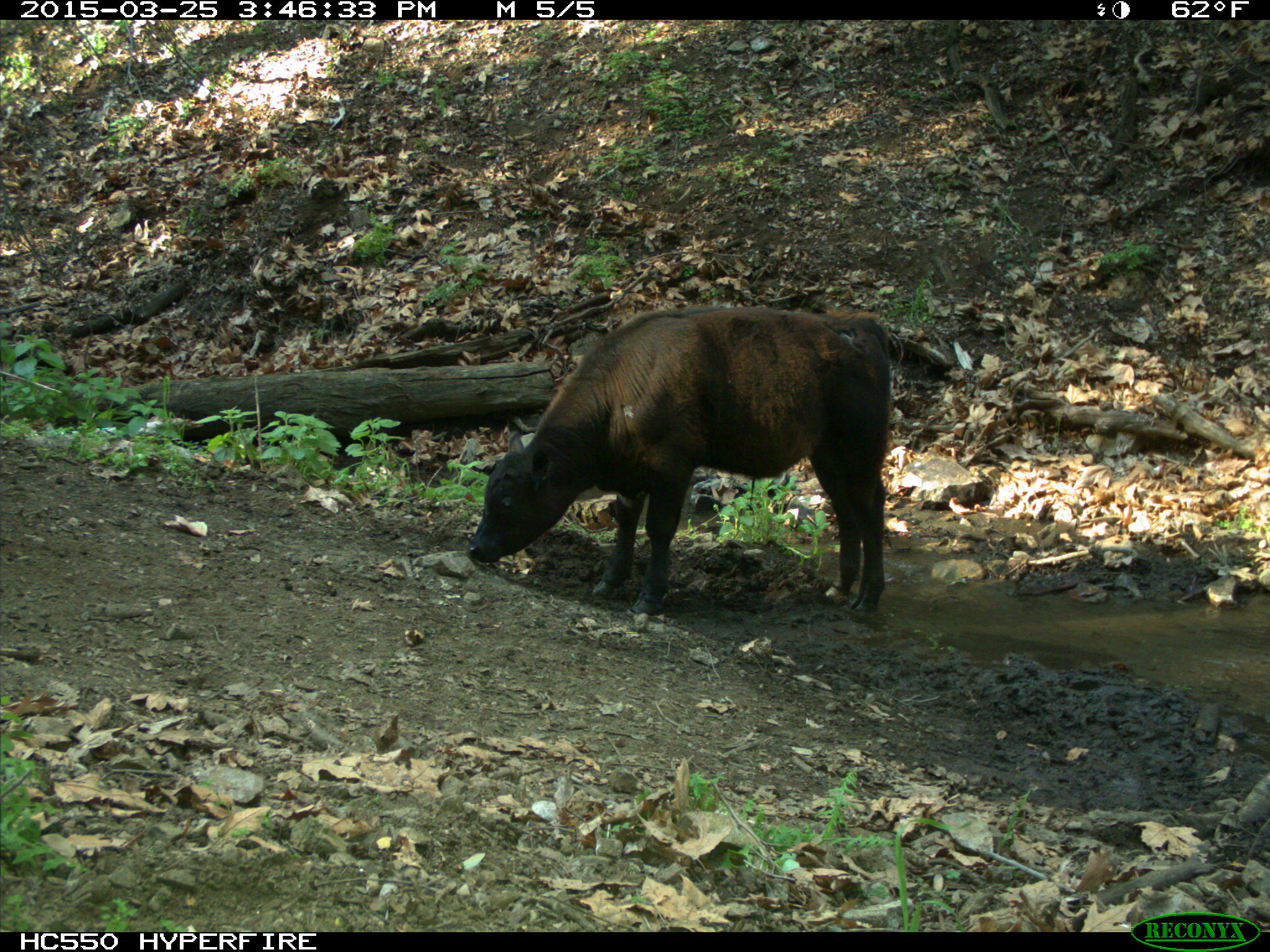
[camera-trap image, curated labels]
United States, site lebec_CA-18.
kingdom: Animalia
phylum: Chordata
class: Mammalia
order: Artiodactyla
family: Bovidae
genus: Bos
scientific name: Bos taurus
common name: domestic cow